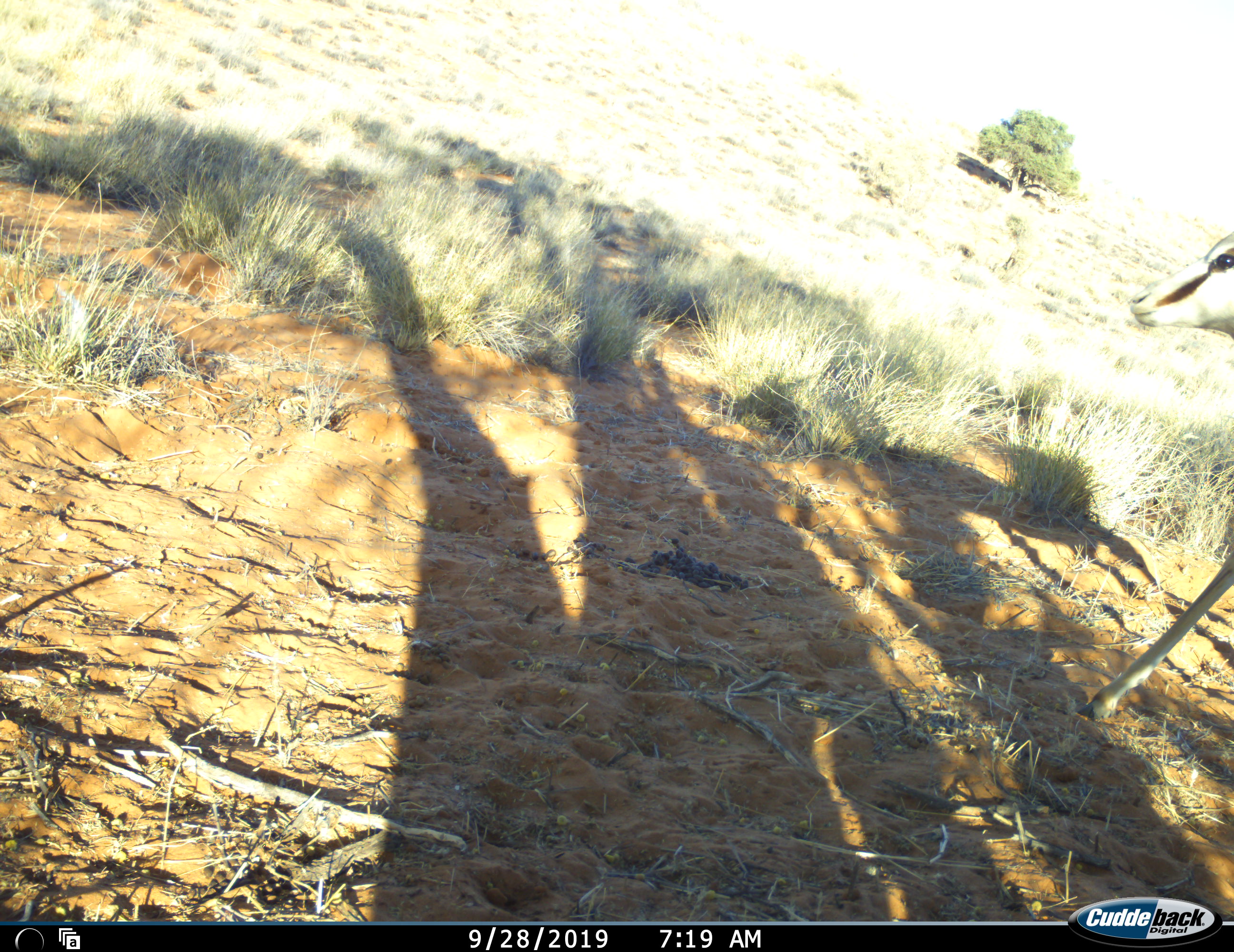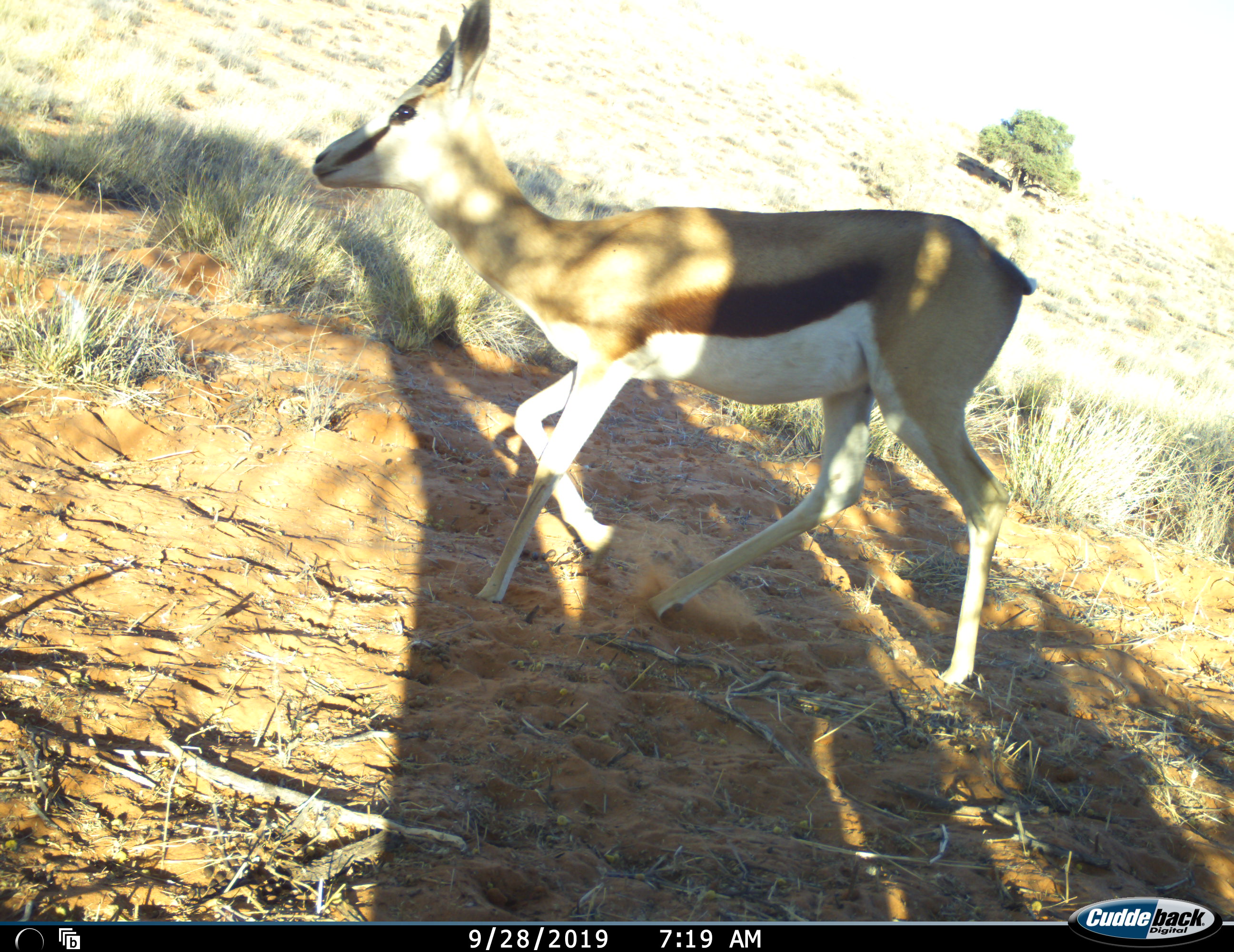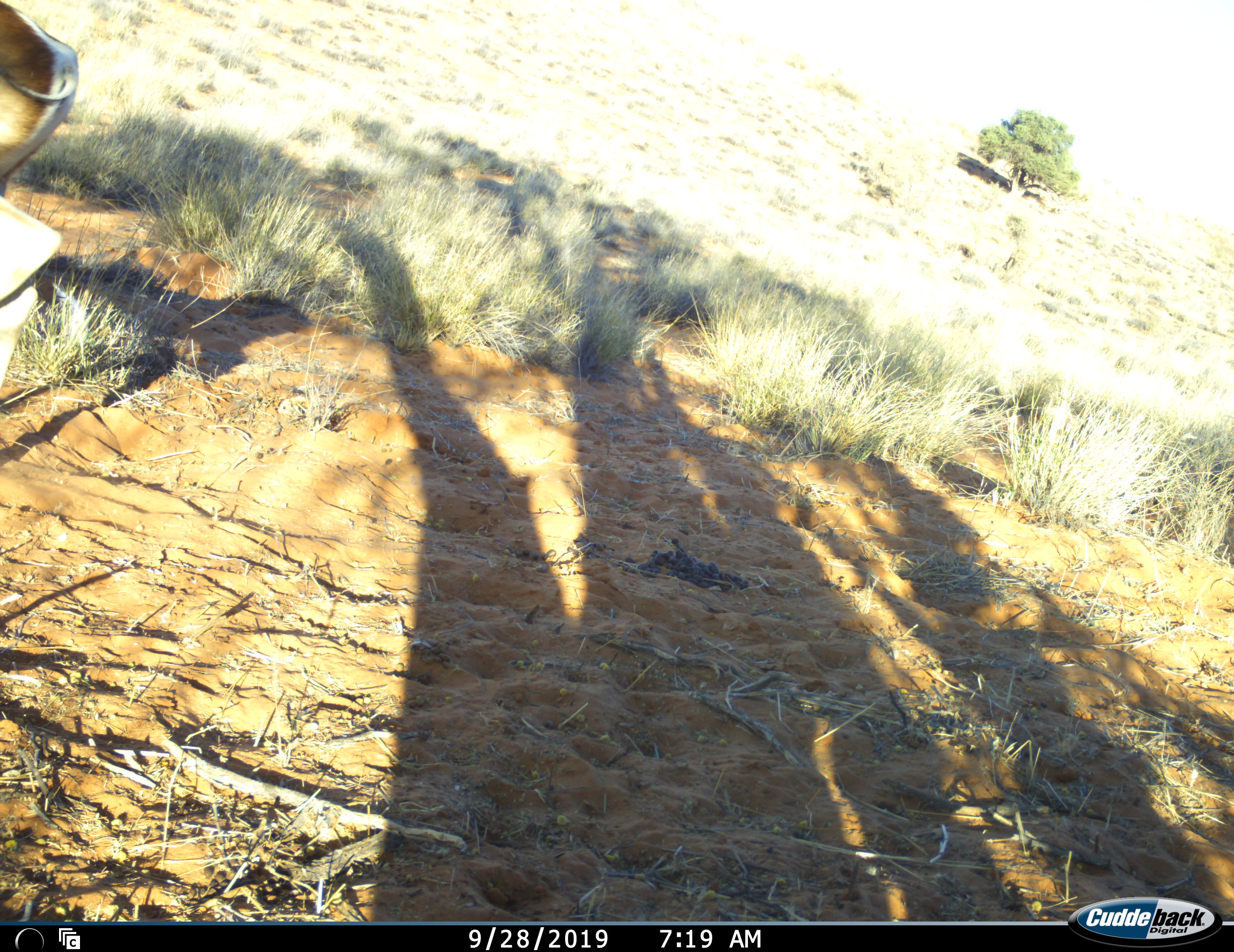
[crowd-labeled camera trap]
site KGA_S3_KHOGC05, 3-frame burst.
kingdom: Animalia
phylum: Chordata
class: Mammalia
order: Artiodactyla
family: Bovidae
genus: Antidorcas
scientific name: Antidorcas marsupialis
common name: springbok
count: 1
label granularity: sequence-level